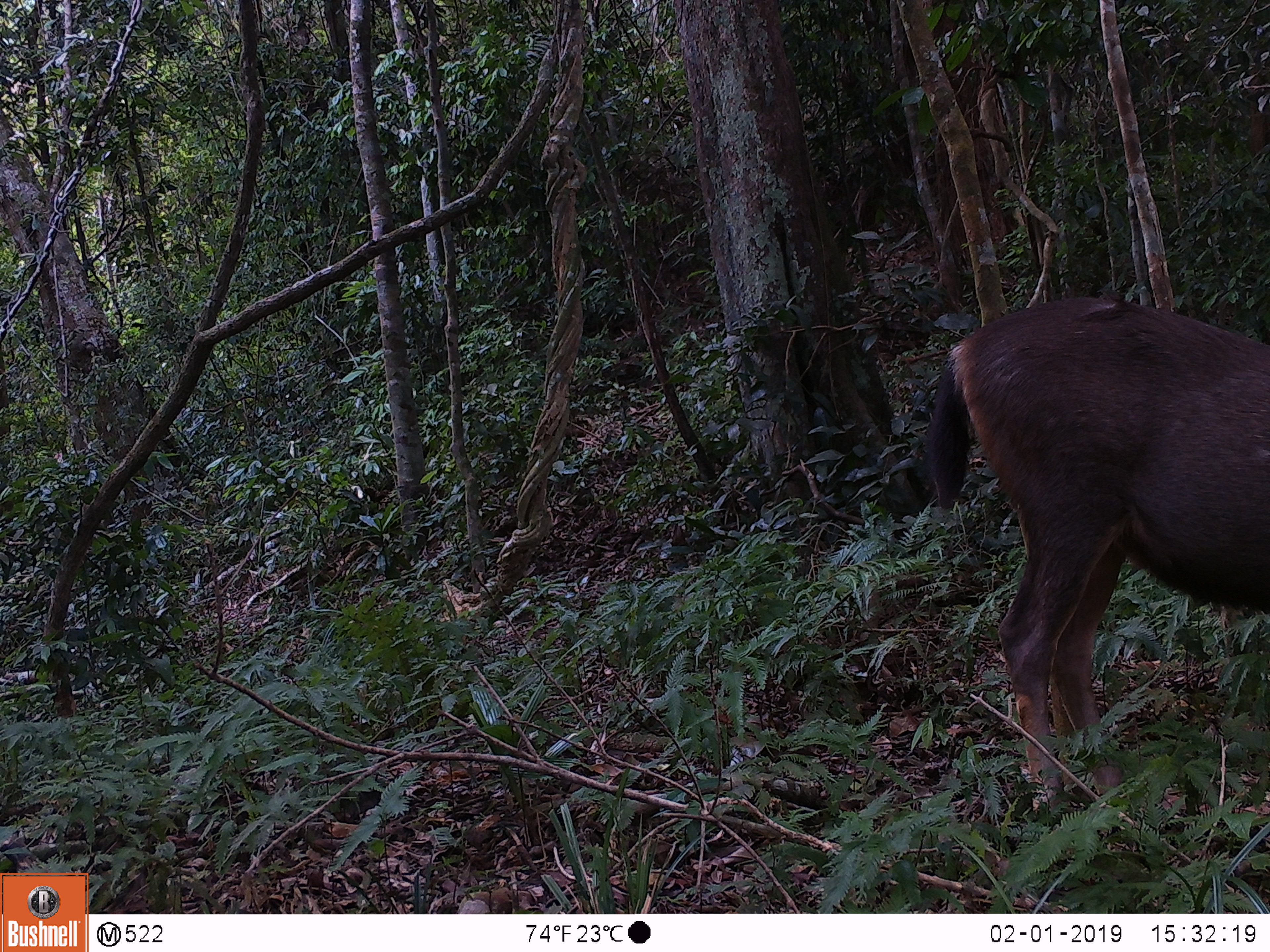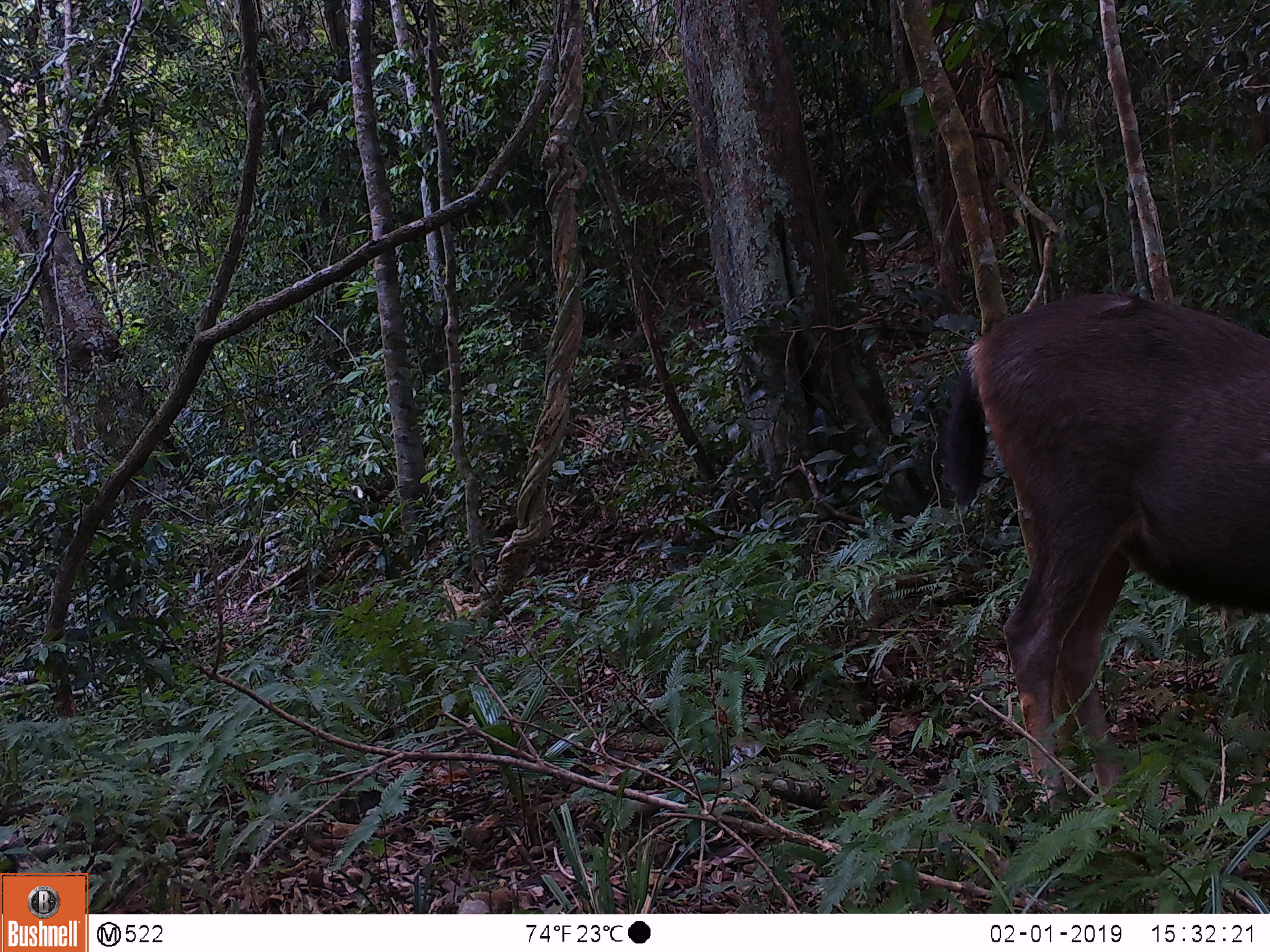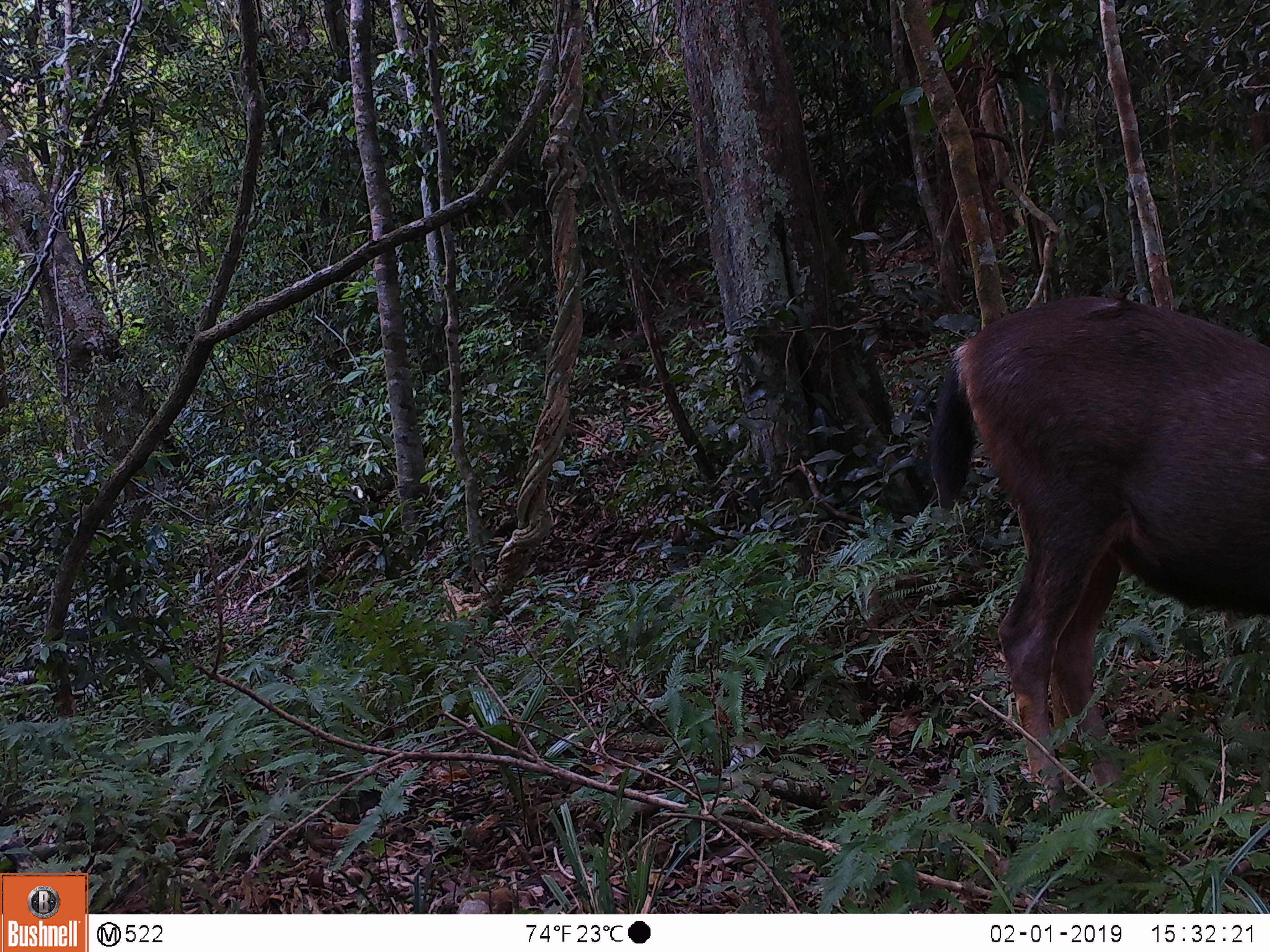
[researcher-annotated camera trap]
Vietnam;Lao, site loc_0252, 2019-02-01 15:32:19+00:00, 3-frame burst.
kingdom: Animalia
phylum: Chordata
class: Mammalia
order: Artiodactyla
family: Cervidae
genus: Rusa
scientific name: Rusa unicolor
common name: sambar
Sambar (Rusa unicolor). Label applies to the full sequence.